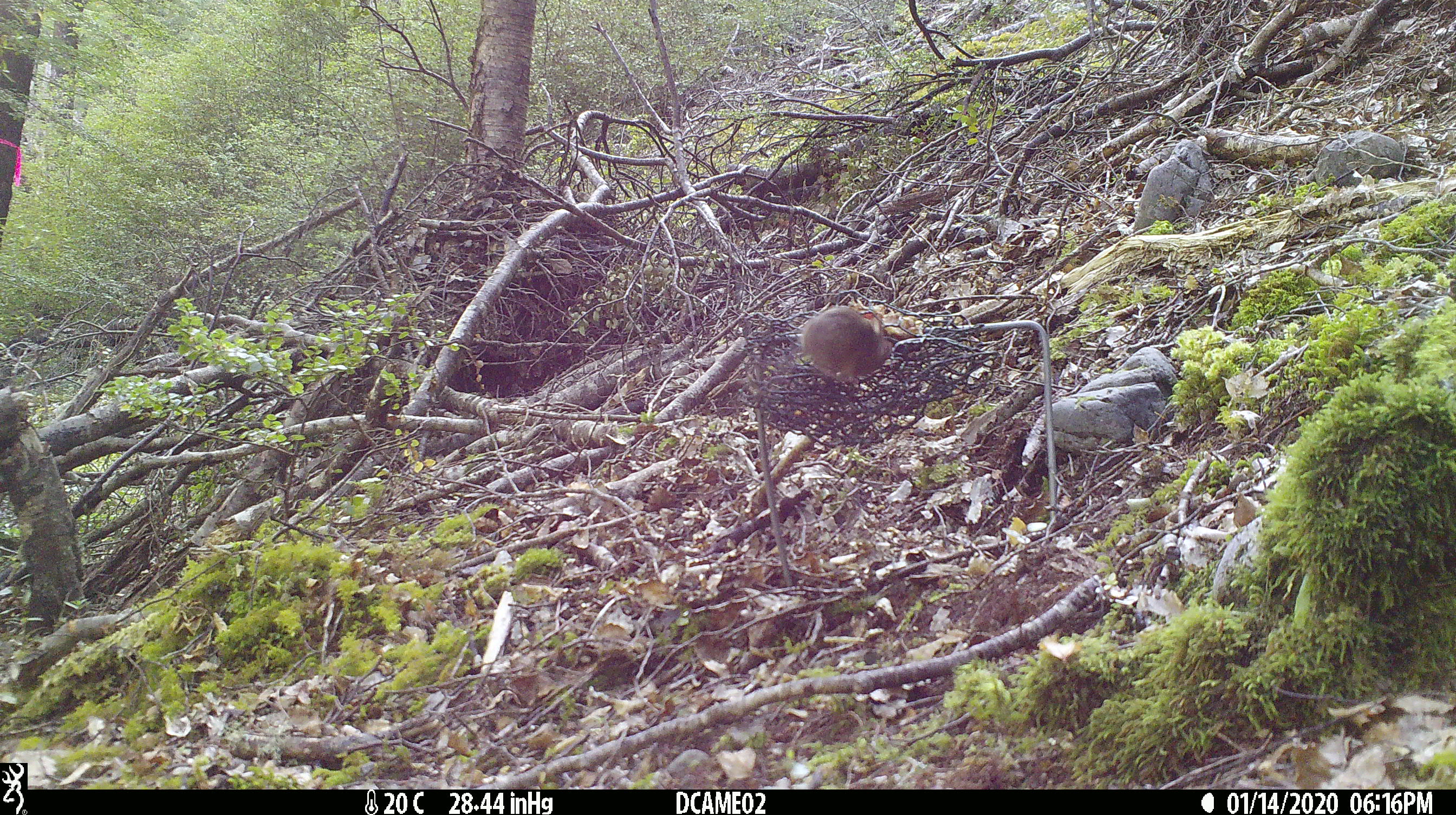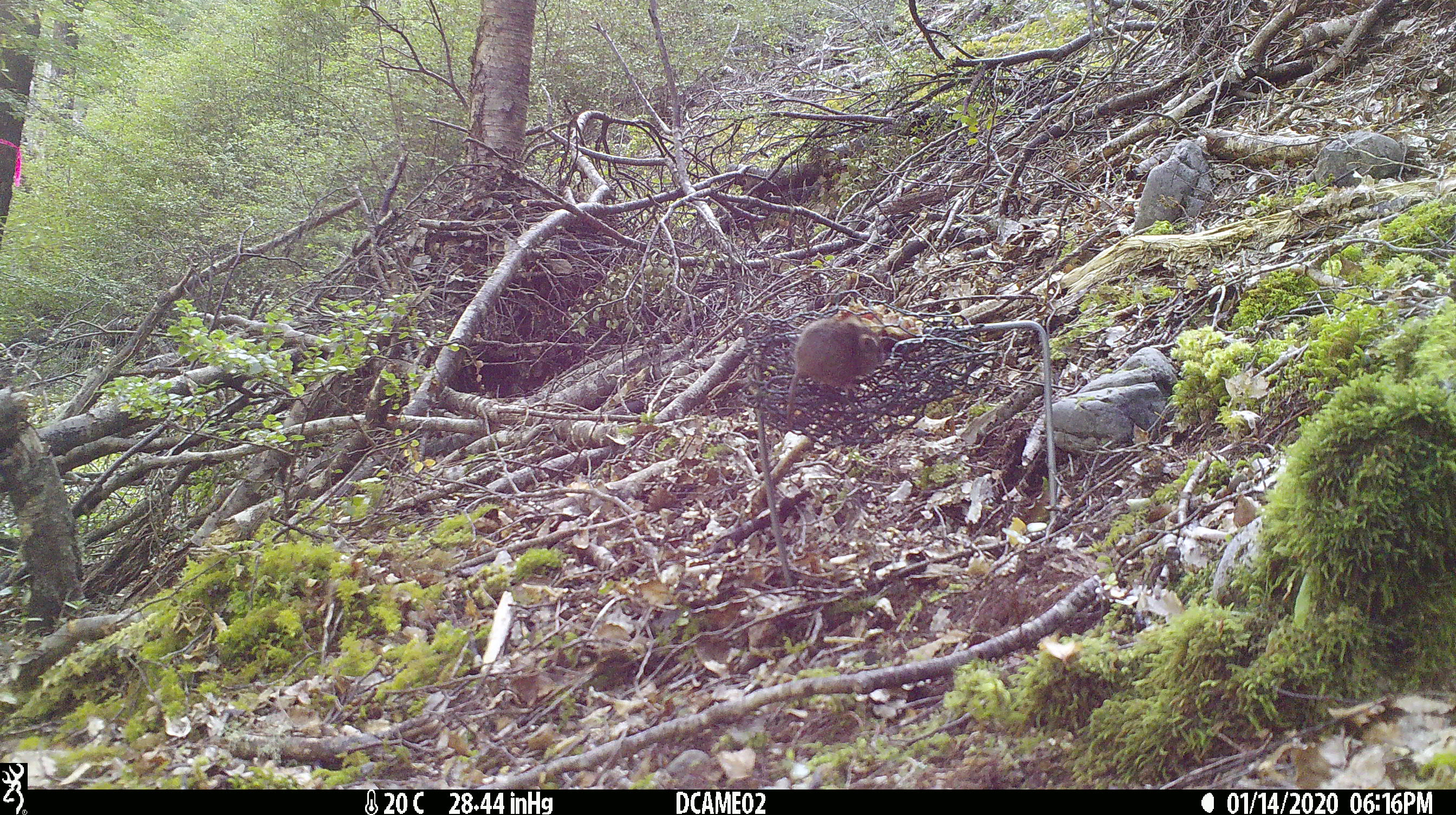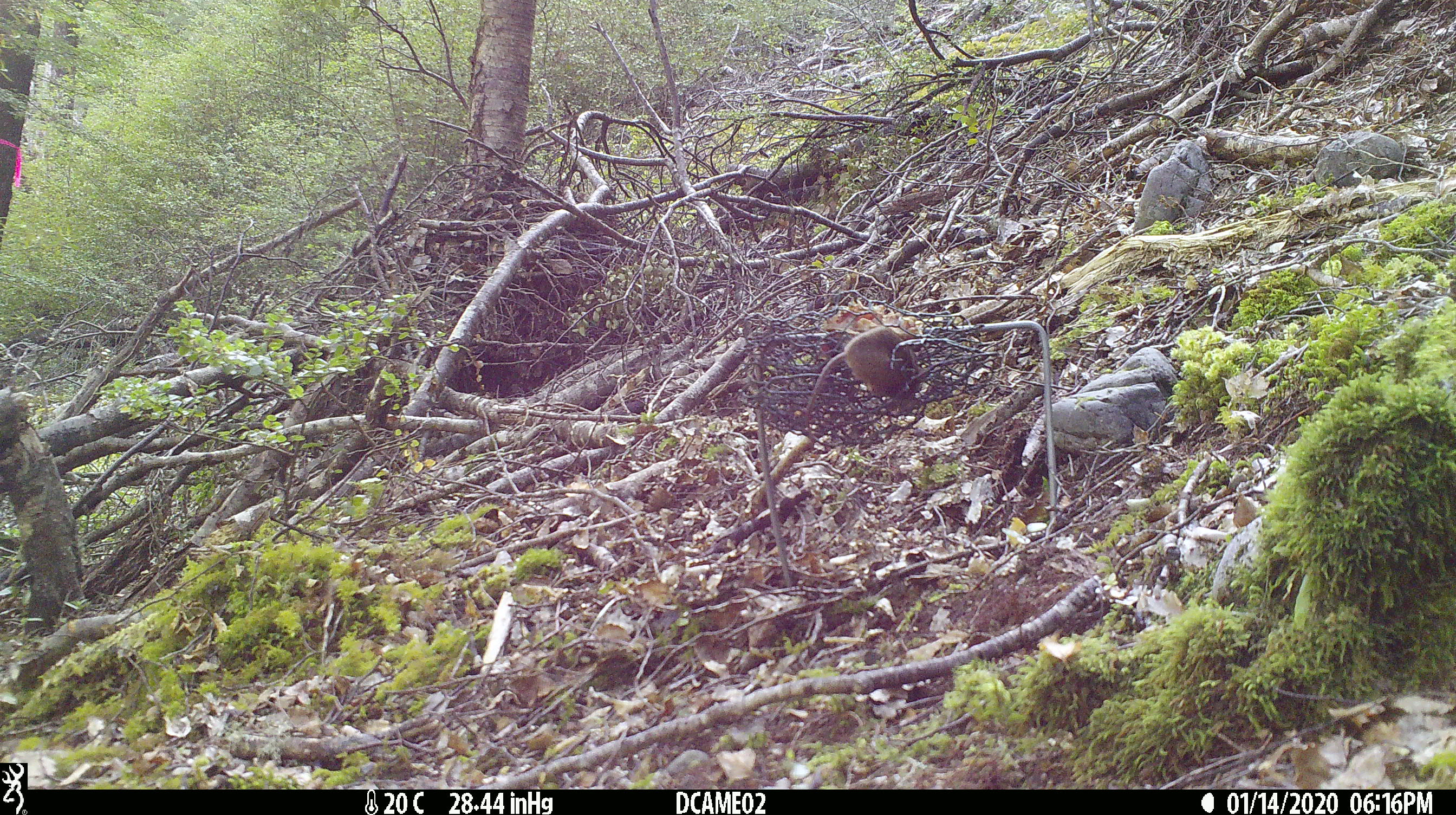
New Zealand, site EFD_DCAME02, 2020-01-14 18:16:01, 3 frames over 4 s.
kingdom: Animalia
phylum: Chordata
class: Mammalia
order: Rodentia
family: Muridae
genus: Mus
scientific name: Mus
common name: mouse